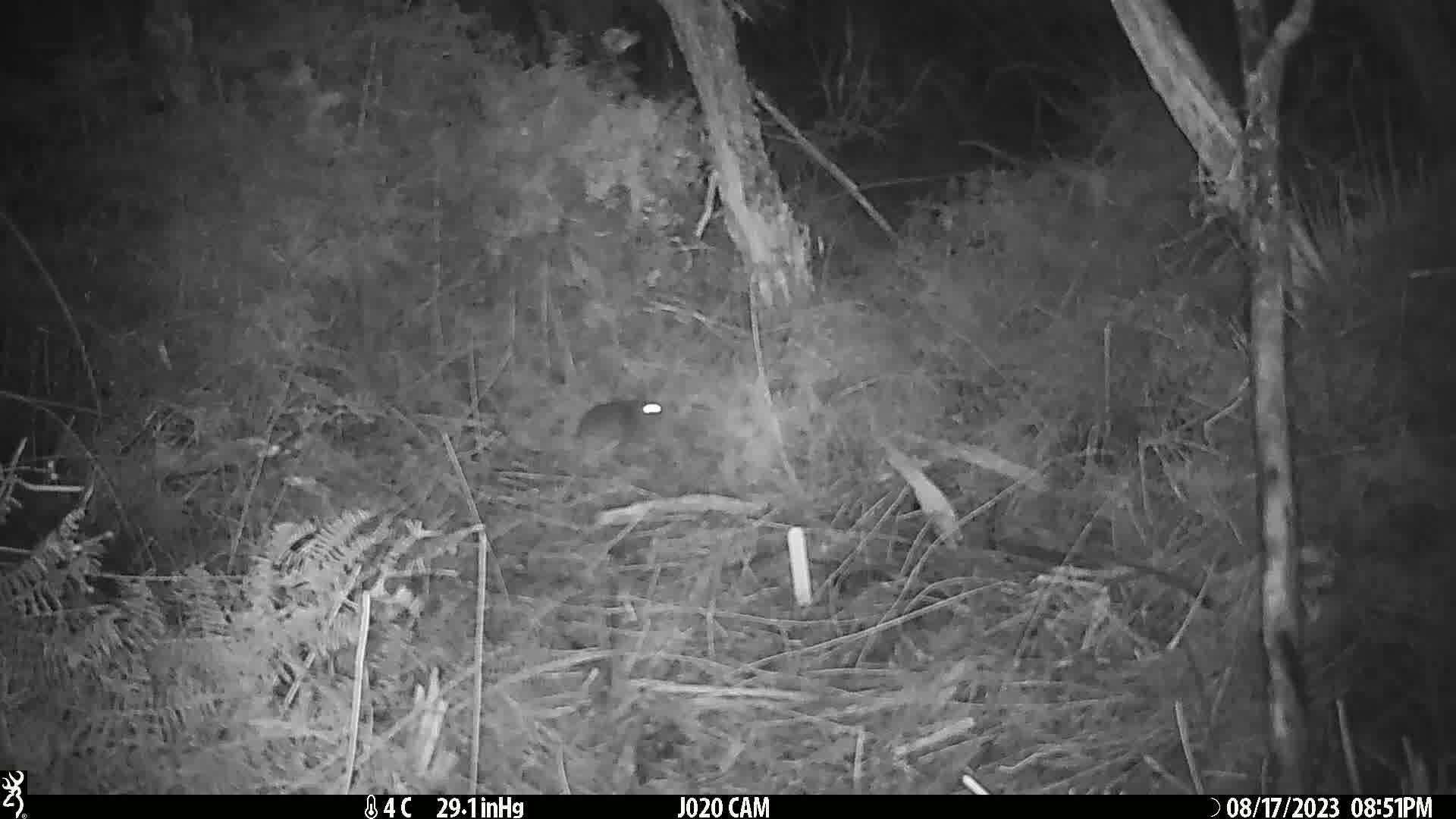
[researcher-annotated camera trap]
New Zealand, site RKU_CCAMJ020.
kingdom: Animalia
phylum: Chordata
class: Mammalia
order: Rodentia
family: Muridae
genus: Rattus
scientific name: Rattus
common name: rat